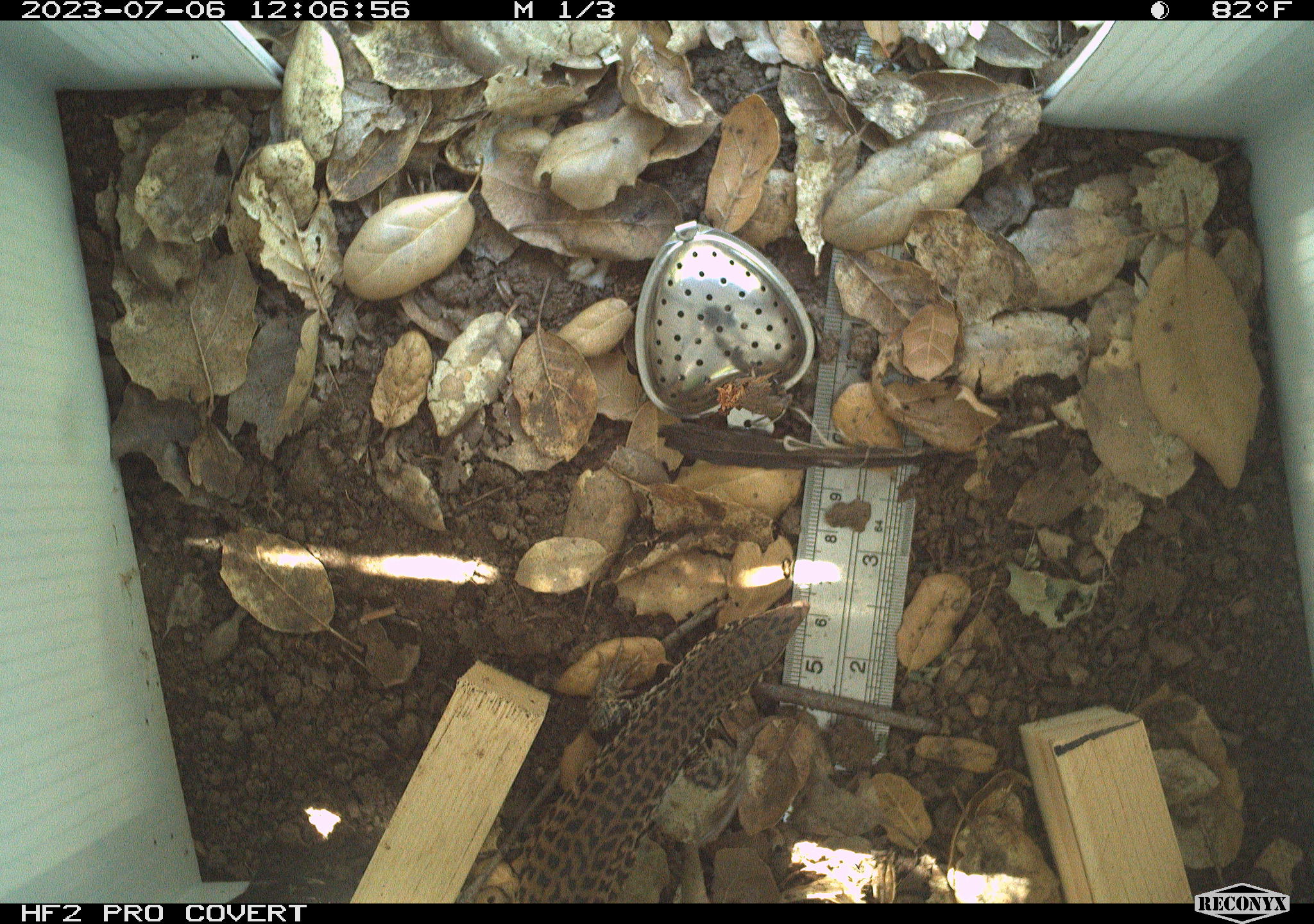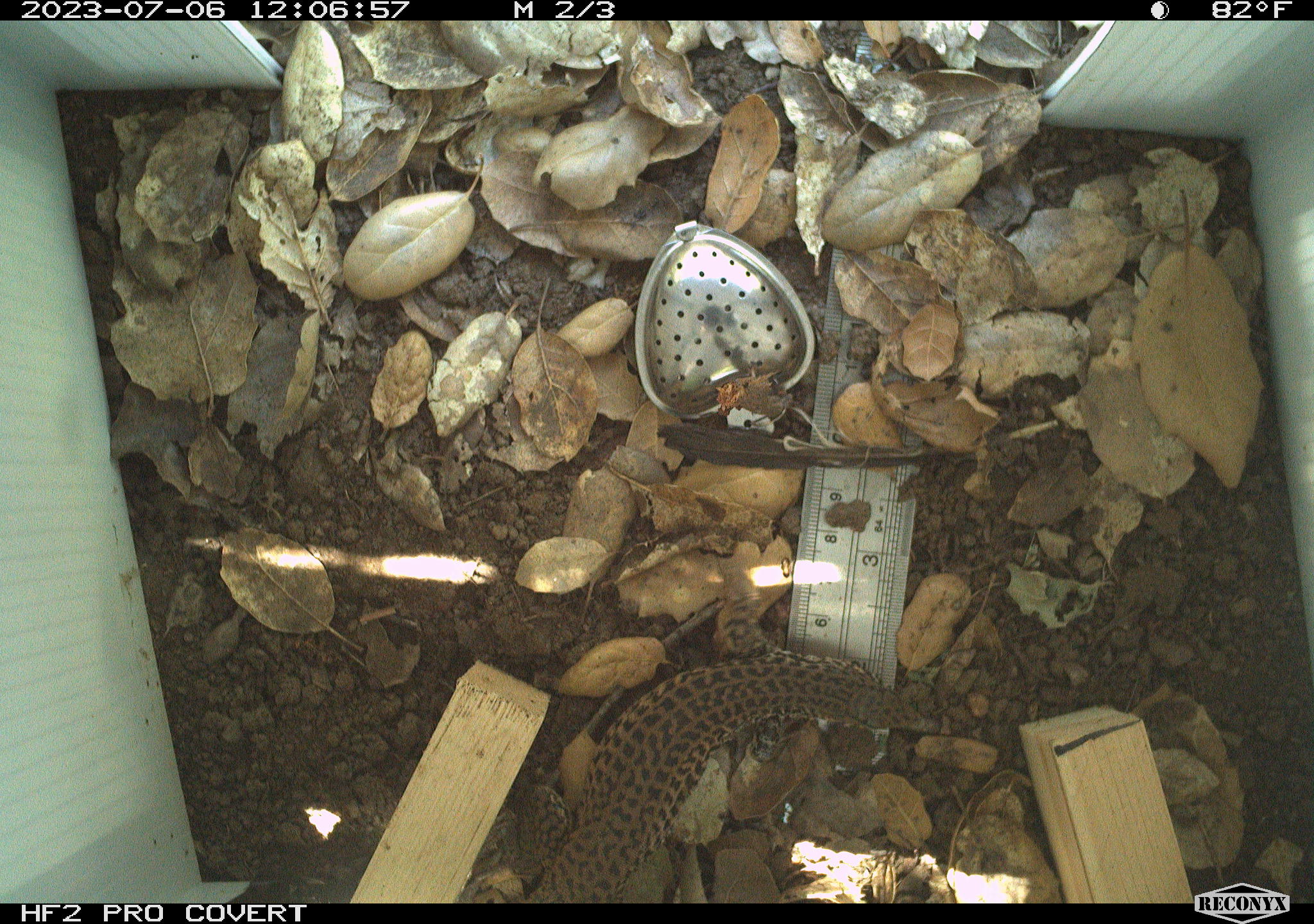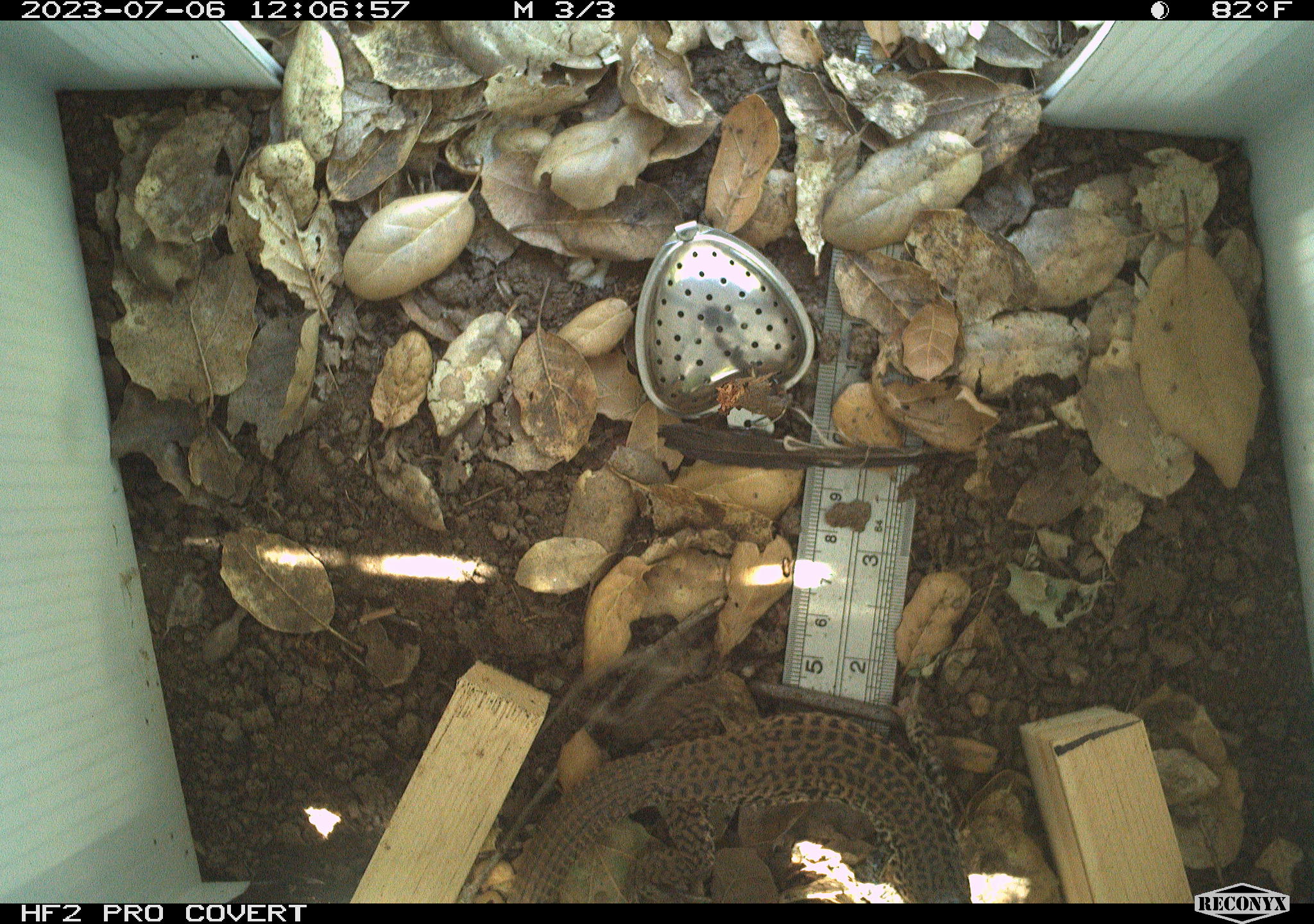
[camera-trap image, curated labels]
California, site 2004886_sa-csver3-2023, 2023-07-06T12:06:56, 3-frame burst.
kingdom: Animalia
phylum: Chordata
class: Reptilia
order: Squamata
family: Teiidae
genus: Aspidoscelis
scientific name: Aspidoscelis tigris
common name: western whiptail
Western whiptail (Aspidoscelis tigris).